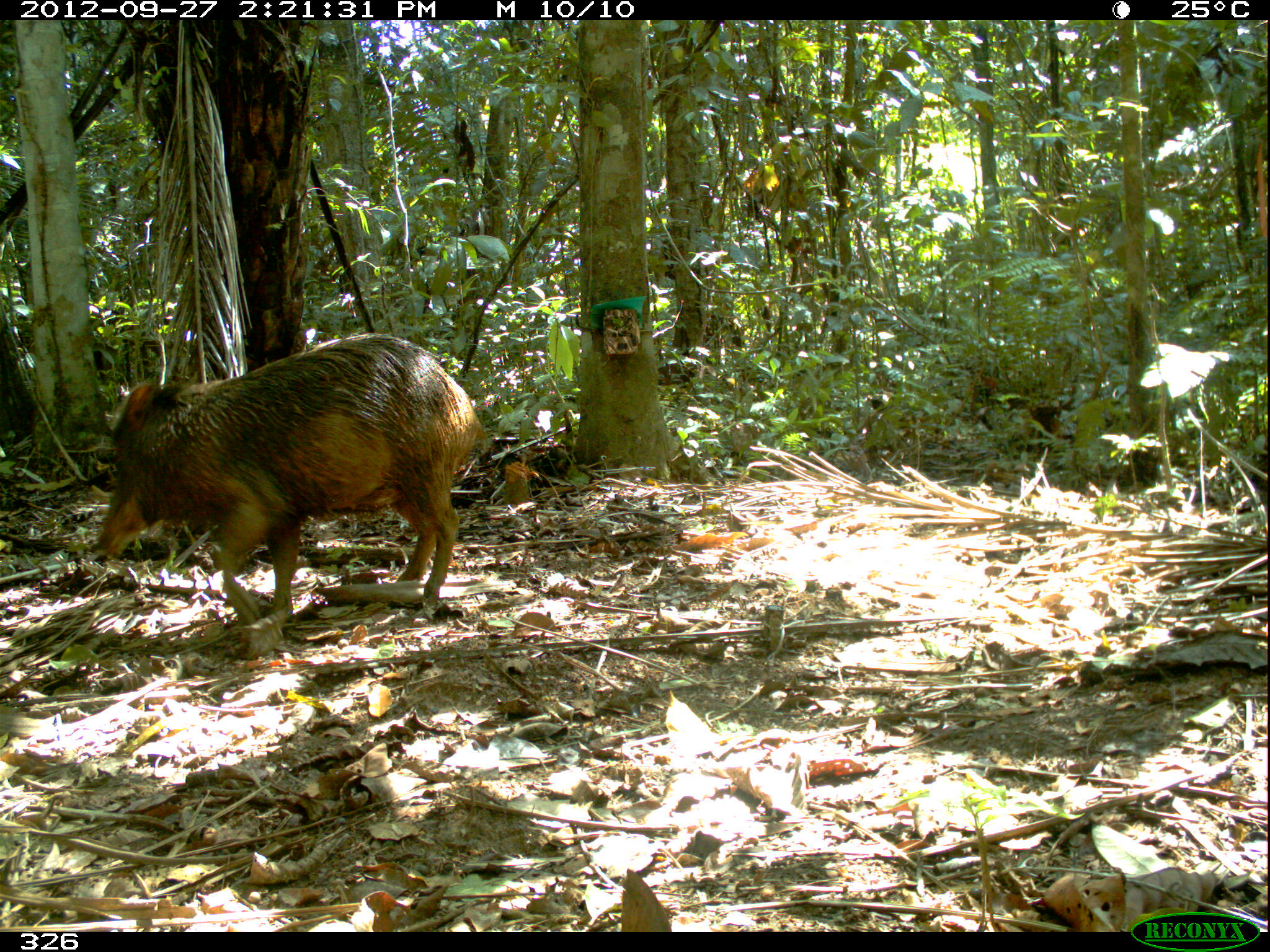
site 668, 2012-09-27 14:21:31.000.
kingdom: Animalia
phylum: Chordata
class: Mammalia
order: Artiodactyla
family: Tayassuidae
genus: Tayassu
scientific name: Tayassu pecari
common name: white-lipped peccary